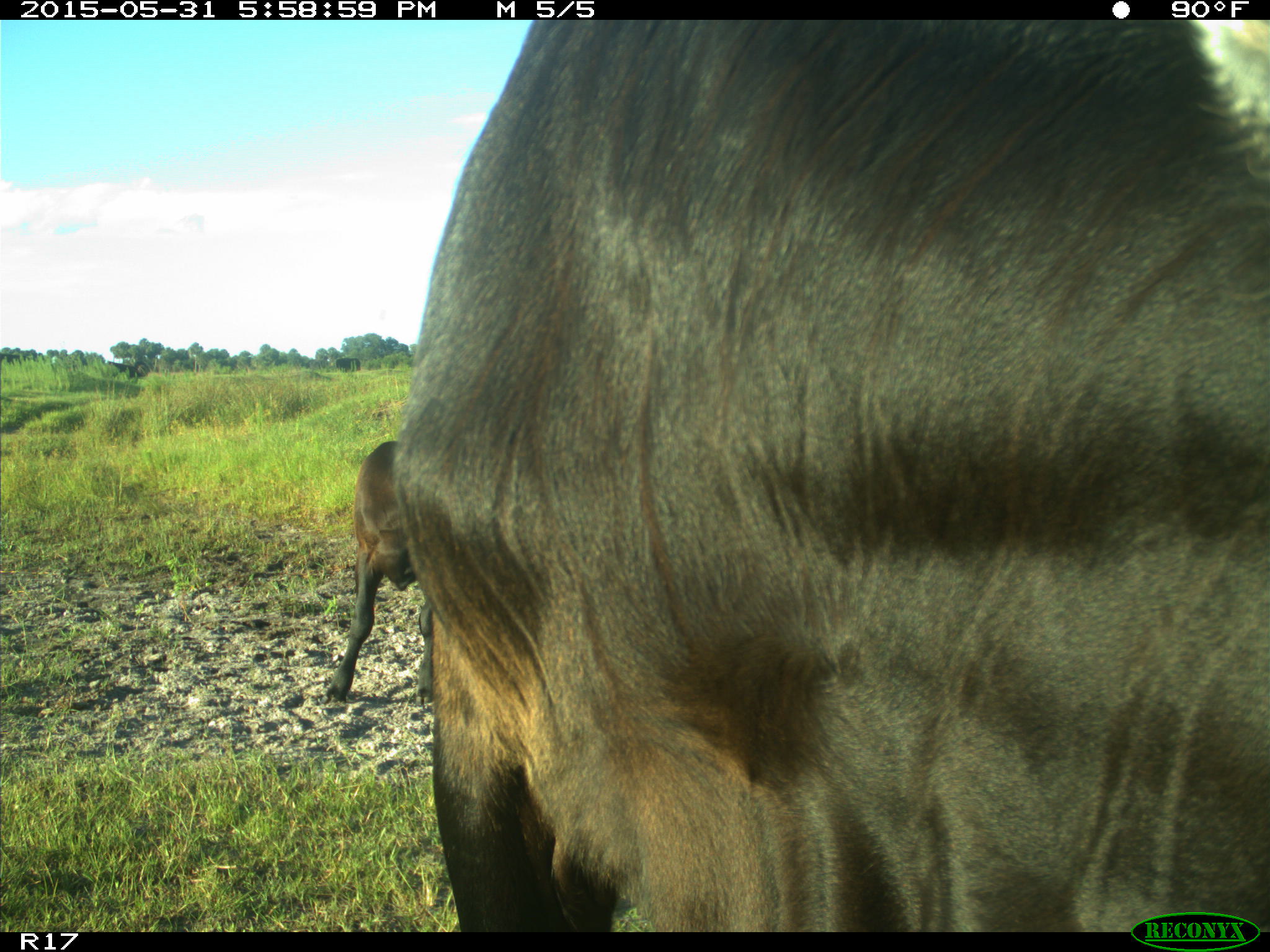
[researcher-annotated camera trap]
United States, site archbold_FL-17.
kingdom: Animalia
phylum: Chordata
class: Mammalia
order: Artiodactyla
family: Bovidae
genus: Bos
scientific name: Bos taurus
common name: domestic cow